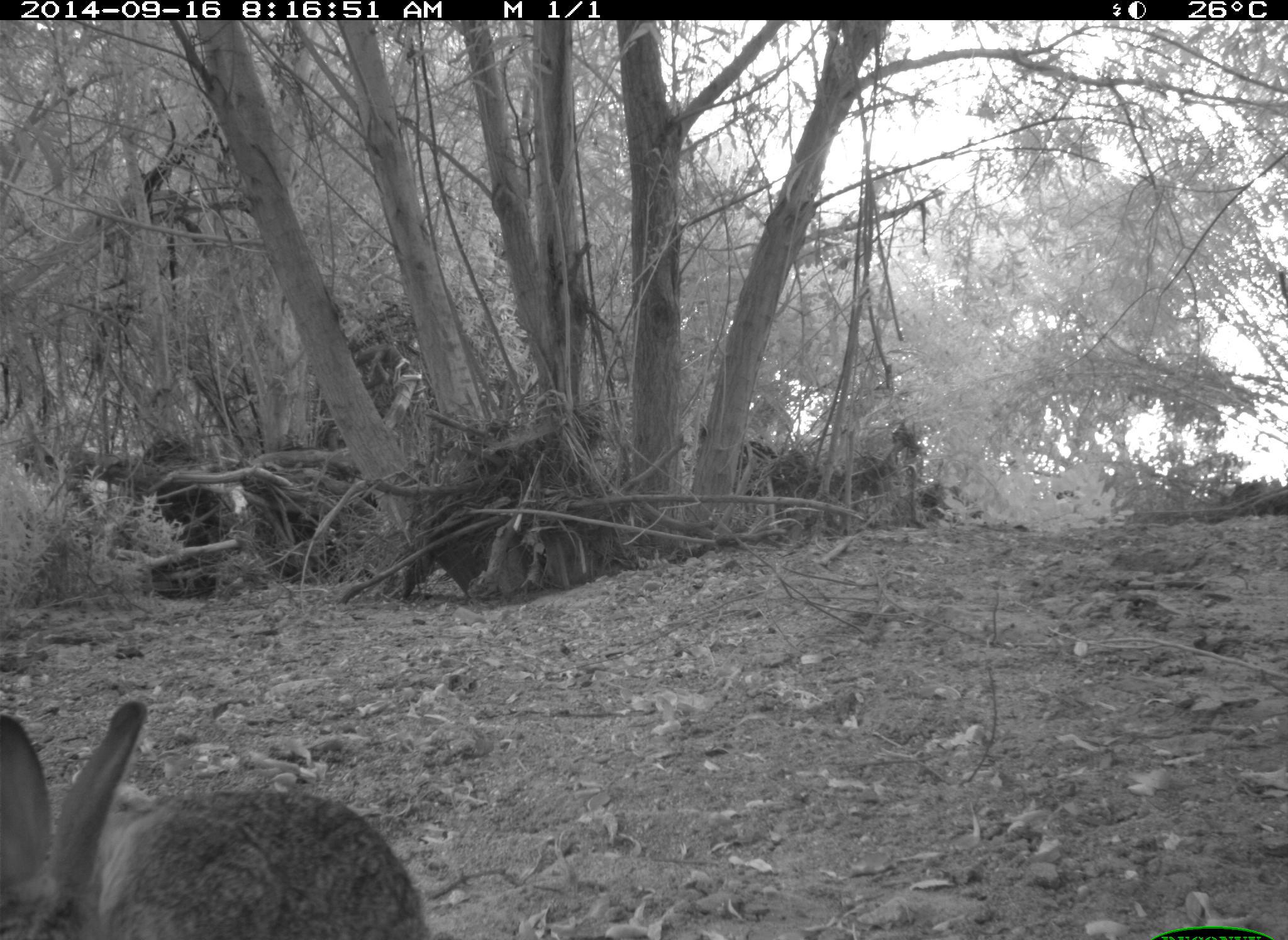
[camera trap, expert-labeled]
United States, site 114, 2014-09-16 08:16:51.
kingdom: Animalia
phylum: Chordata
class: Mammalia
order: Lagomorpha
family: Leporidae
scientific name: Leporidae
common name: rabbits and hares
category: rabbit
Rabbit (rabbits and hares) (Leporidae).